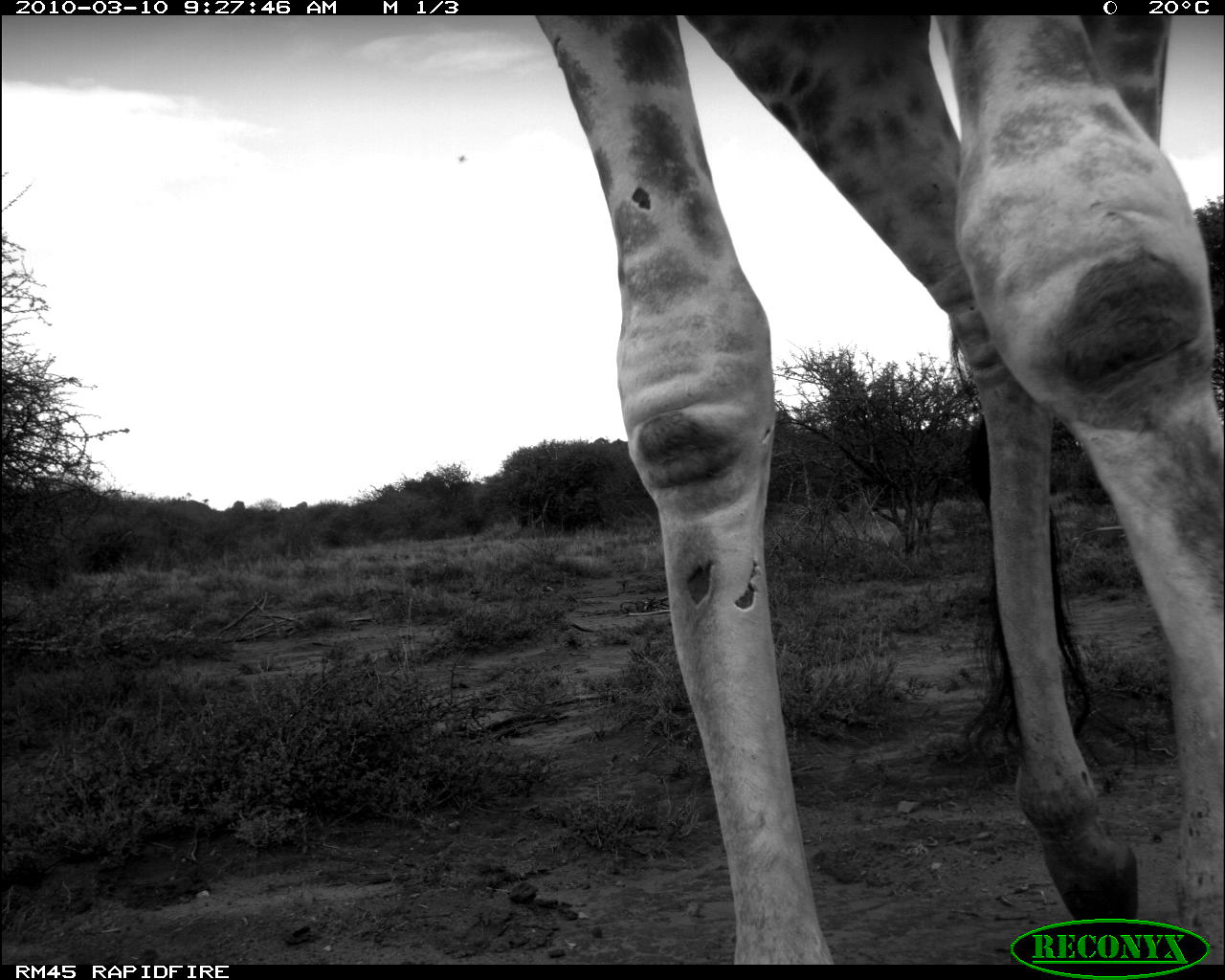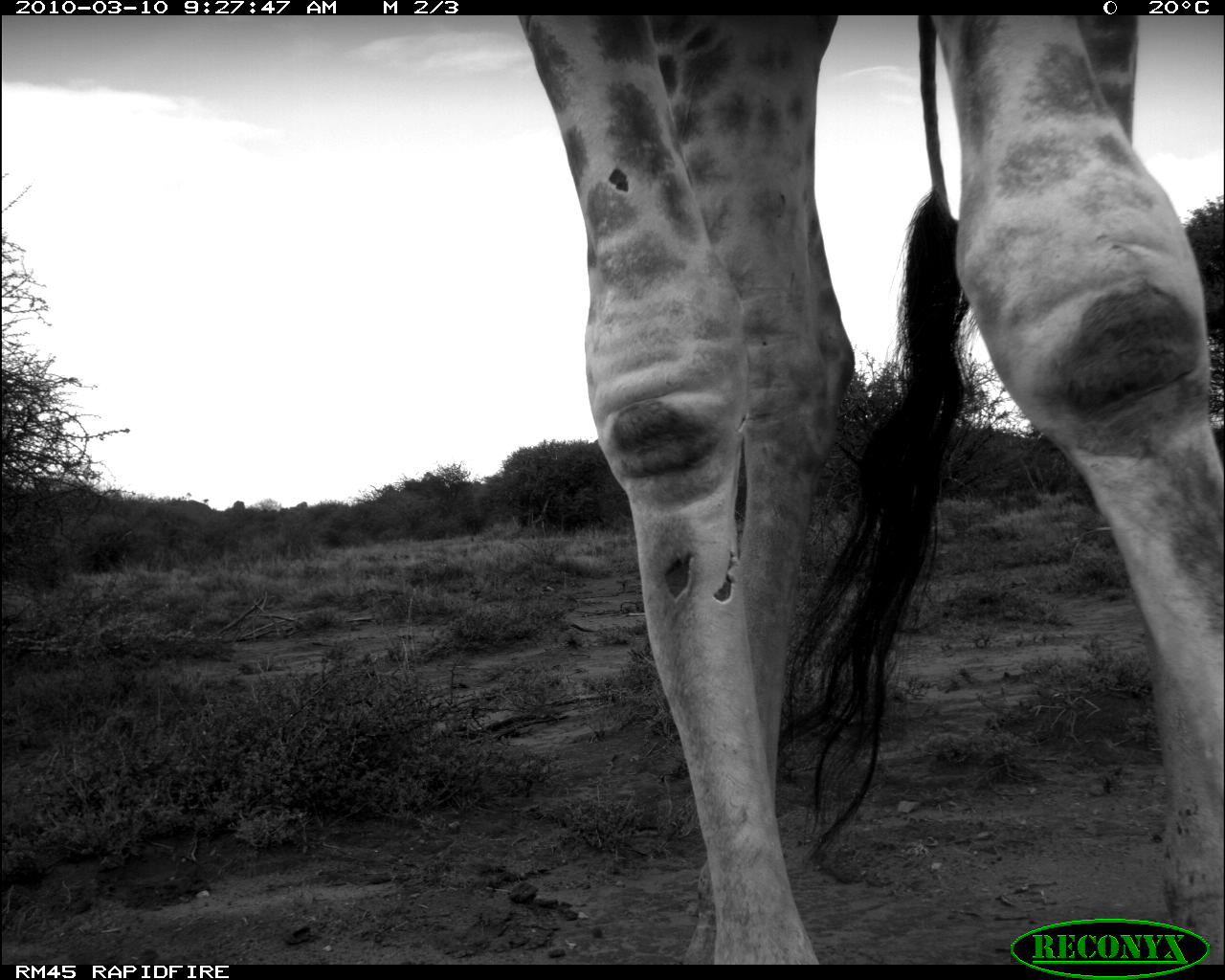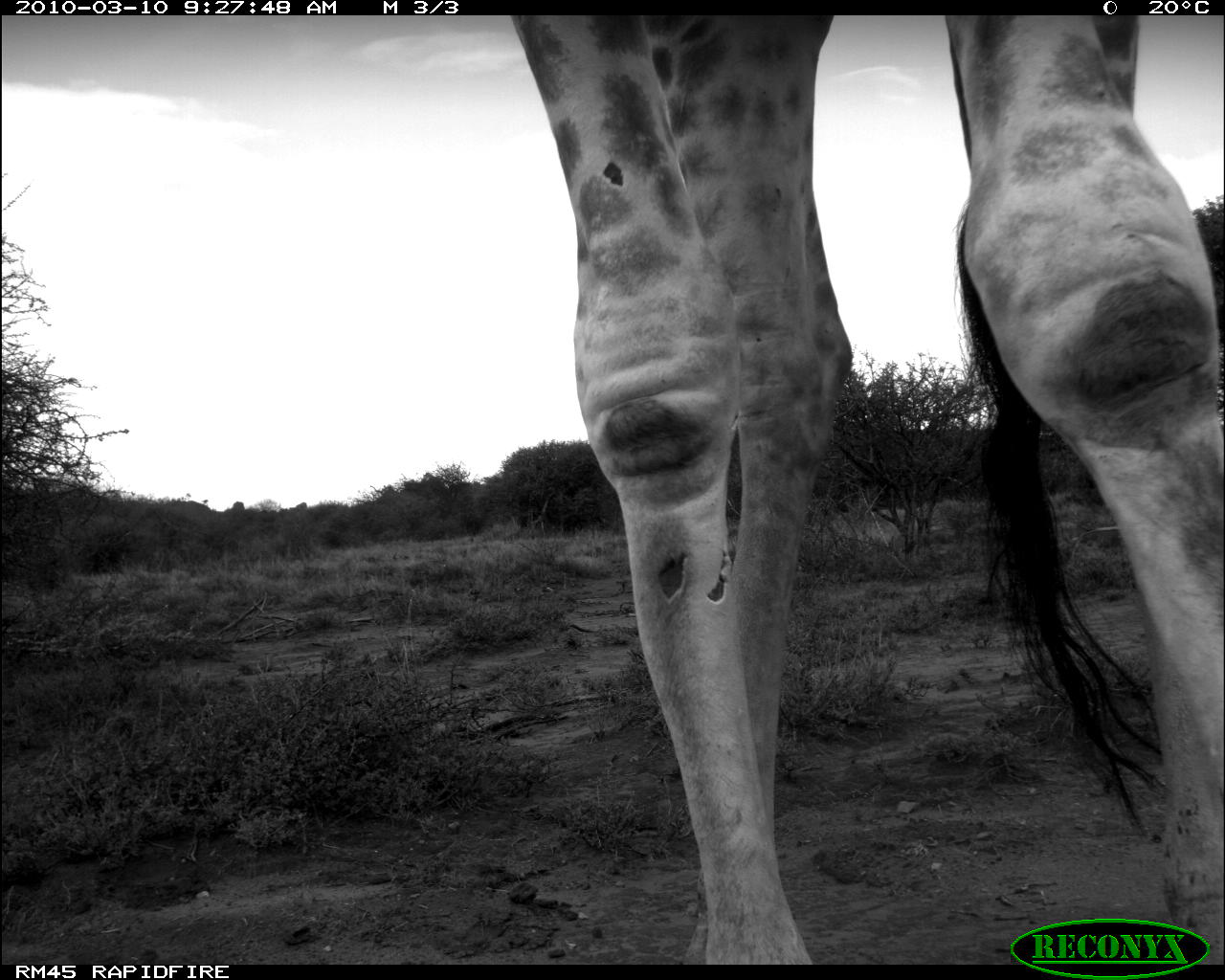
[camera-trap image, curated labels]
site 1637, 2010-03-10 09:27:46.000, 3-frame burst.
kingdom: Animalia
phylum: Chordata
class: Mammalia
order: Artiodactyla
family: Giraffidae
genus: Giraffa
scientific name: Giraffa camelopardalis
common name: giraffe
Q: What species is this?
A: Giraffa camelopardalis (giraffe).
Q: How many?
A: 1.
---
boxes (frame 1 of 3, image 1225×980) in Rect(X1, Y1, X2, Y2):
giraffa camelopardalis: Rect(530, 4, 1223, 961)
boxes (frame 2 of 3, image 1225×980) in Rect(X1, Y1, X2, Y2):
giraffa camelopardalis: Rect(515, 13, 1225, 962)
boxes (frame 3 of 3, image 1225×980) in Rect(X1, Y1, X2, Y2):
giraffa camelopardalis: Rect(510, 10, 1225, 963)